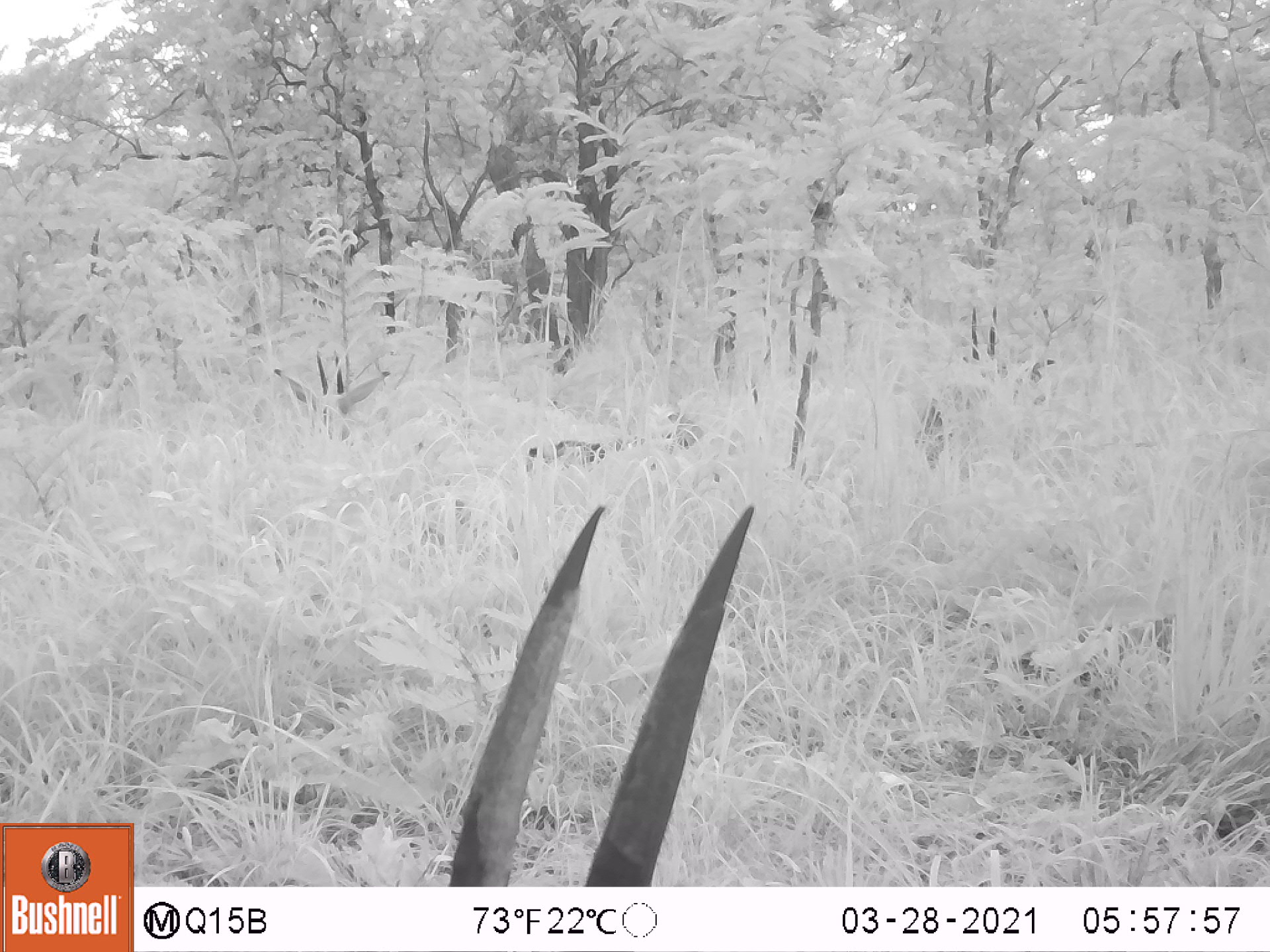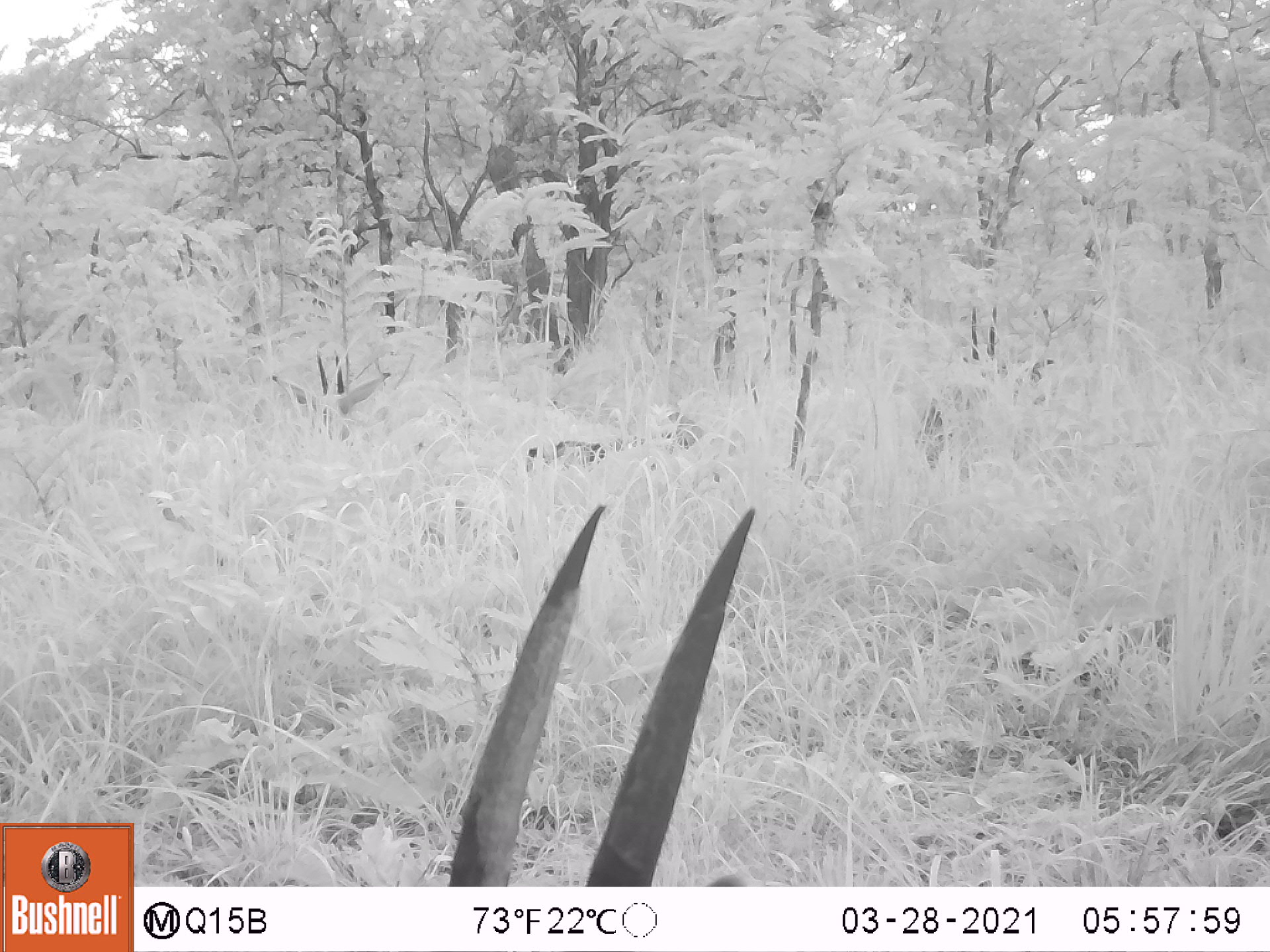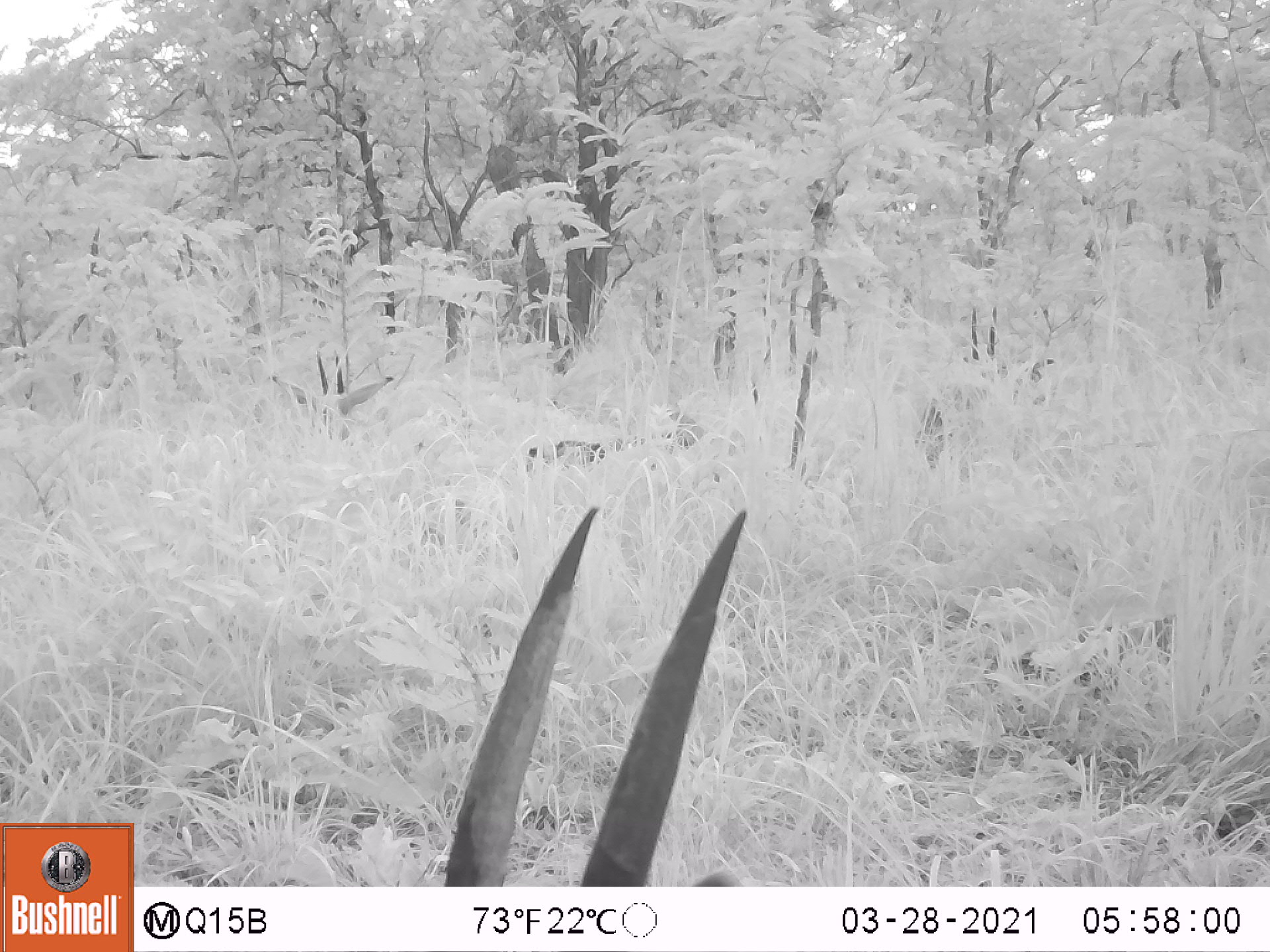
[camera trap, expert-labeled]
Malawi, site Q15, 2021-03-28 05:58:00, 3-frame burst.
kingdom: Animalia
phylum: Chordata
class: Mammalia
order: Artiodactyla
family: Bovidae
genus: Hippotragus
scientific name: Hippotragus niger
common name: sable antelope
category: sable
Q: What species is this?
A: Sable (sable antelope) (Hippotragus niger).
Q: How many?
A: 5.